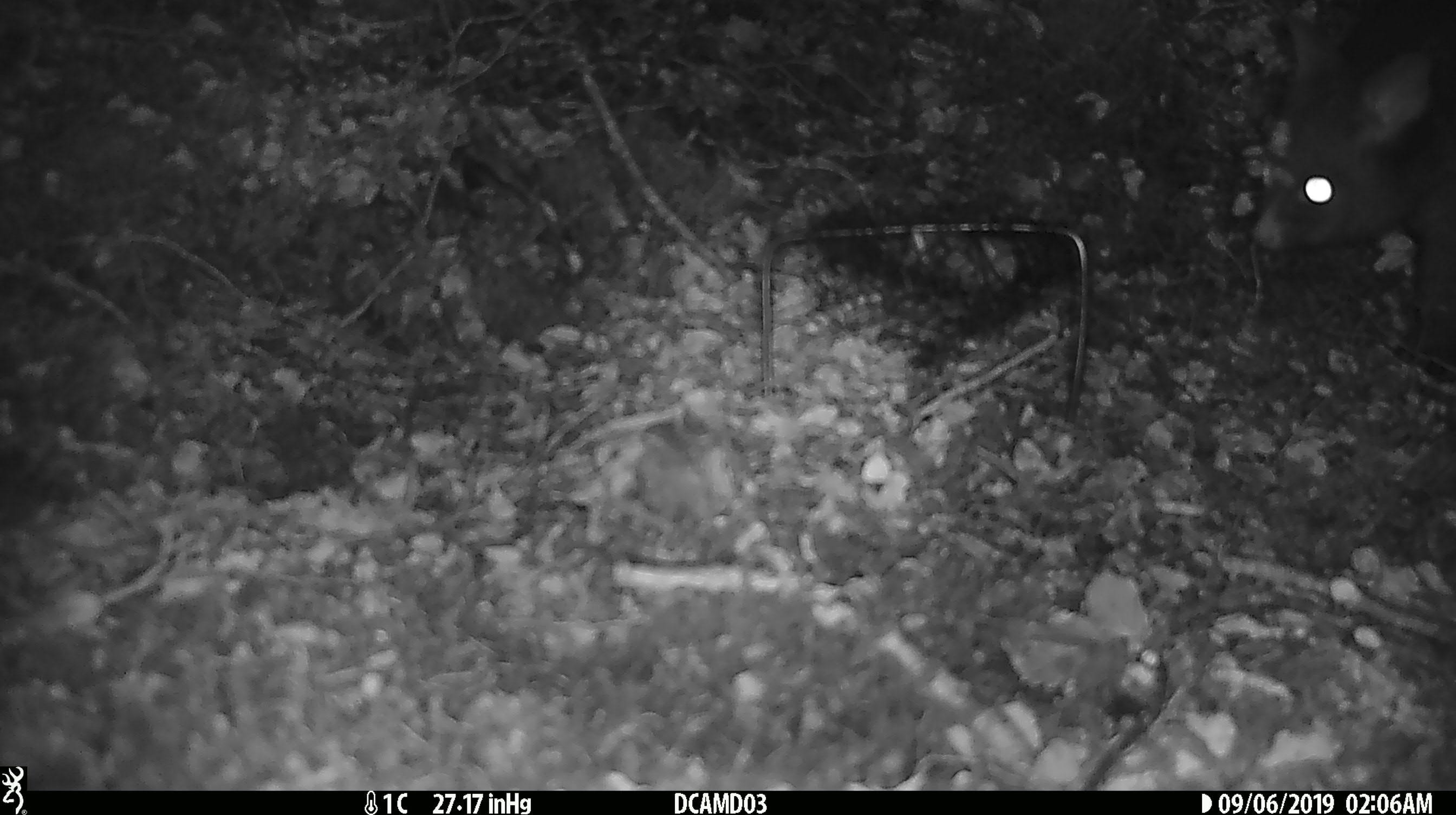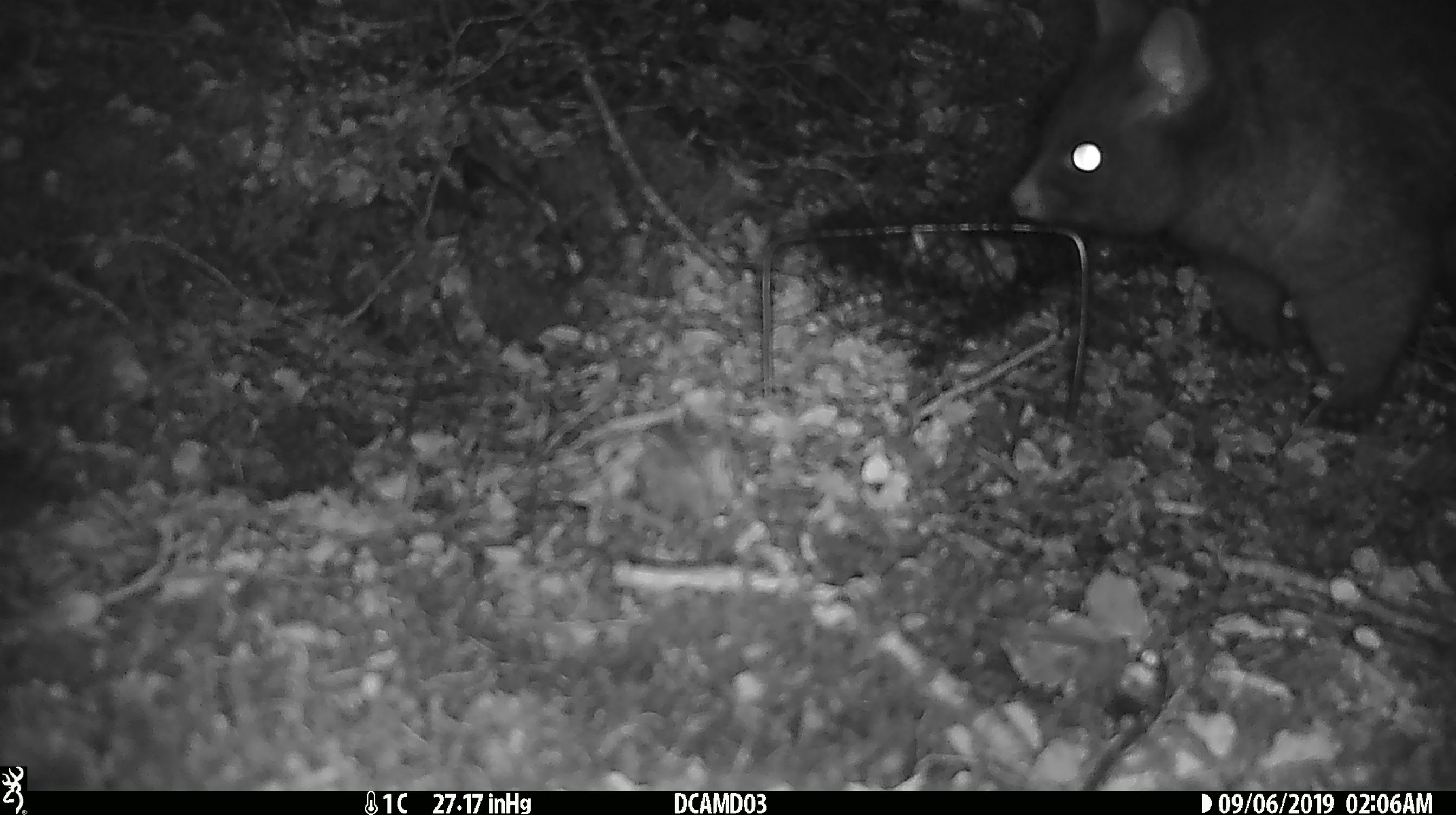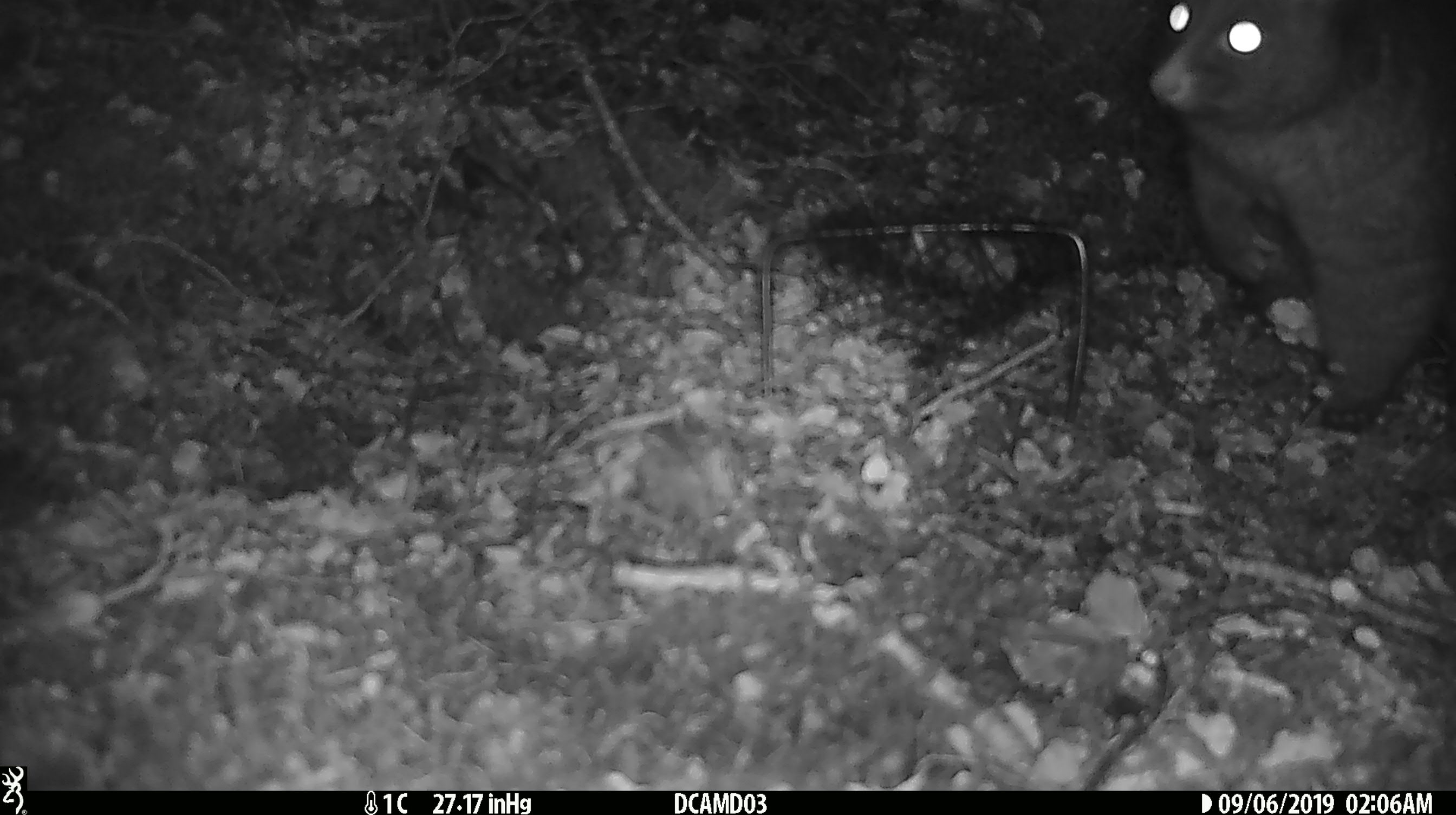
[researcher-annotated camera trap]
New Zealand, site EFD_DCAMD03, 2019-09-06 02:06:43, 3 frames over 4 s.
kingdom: Animalia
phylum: Chordata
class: Mammalia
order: Diprotodontia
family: Phalangeridae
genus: Trichosurus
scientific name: Trichosurus vulpecula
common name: common brushtail possum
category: possum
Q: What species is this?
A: Possum (common brushtail possum) (Trichosurus vulpecula).